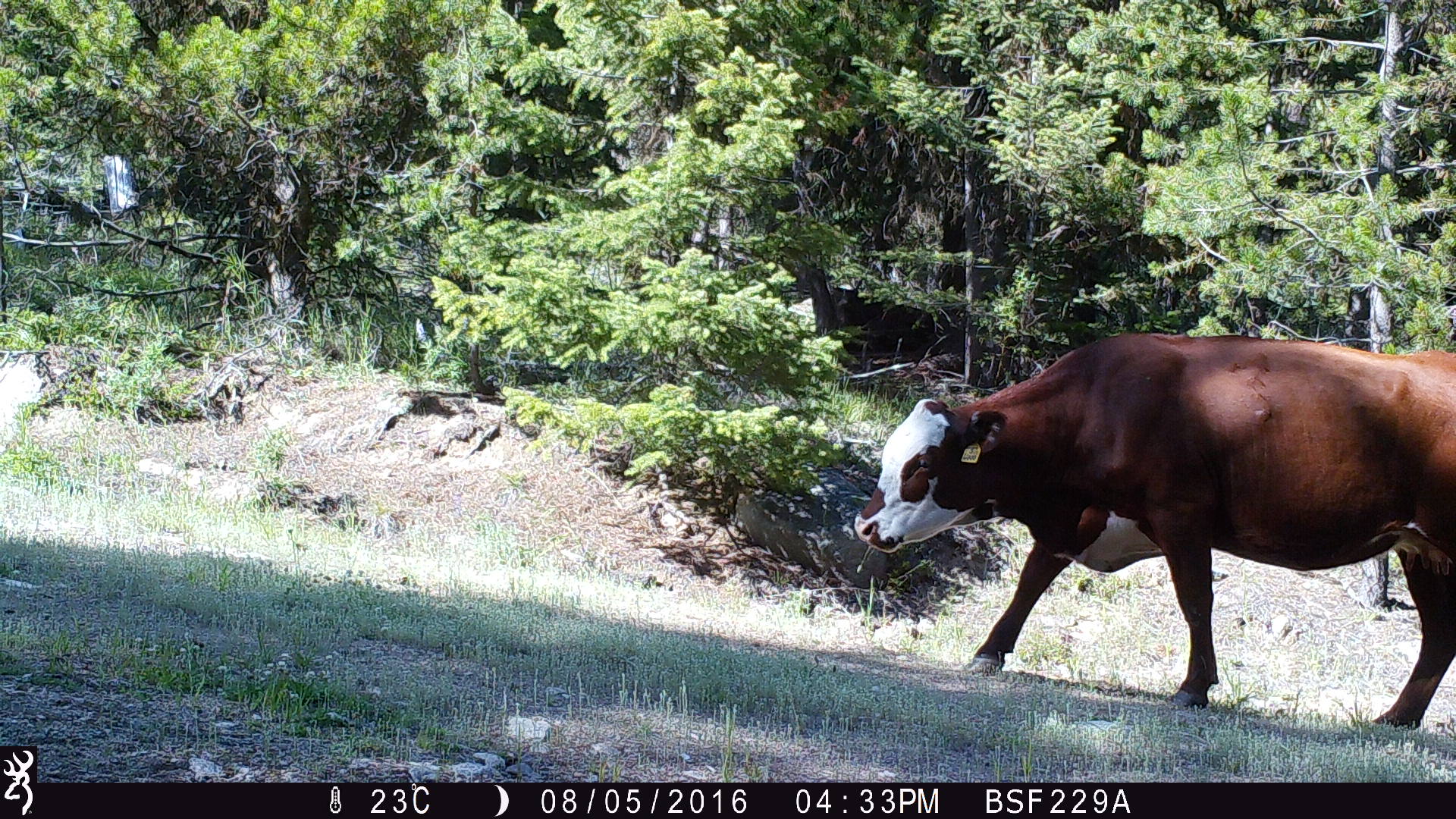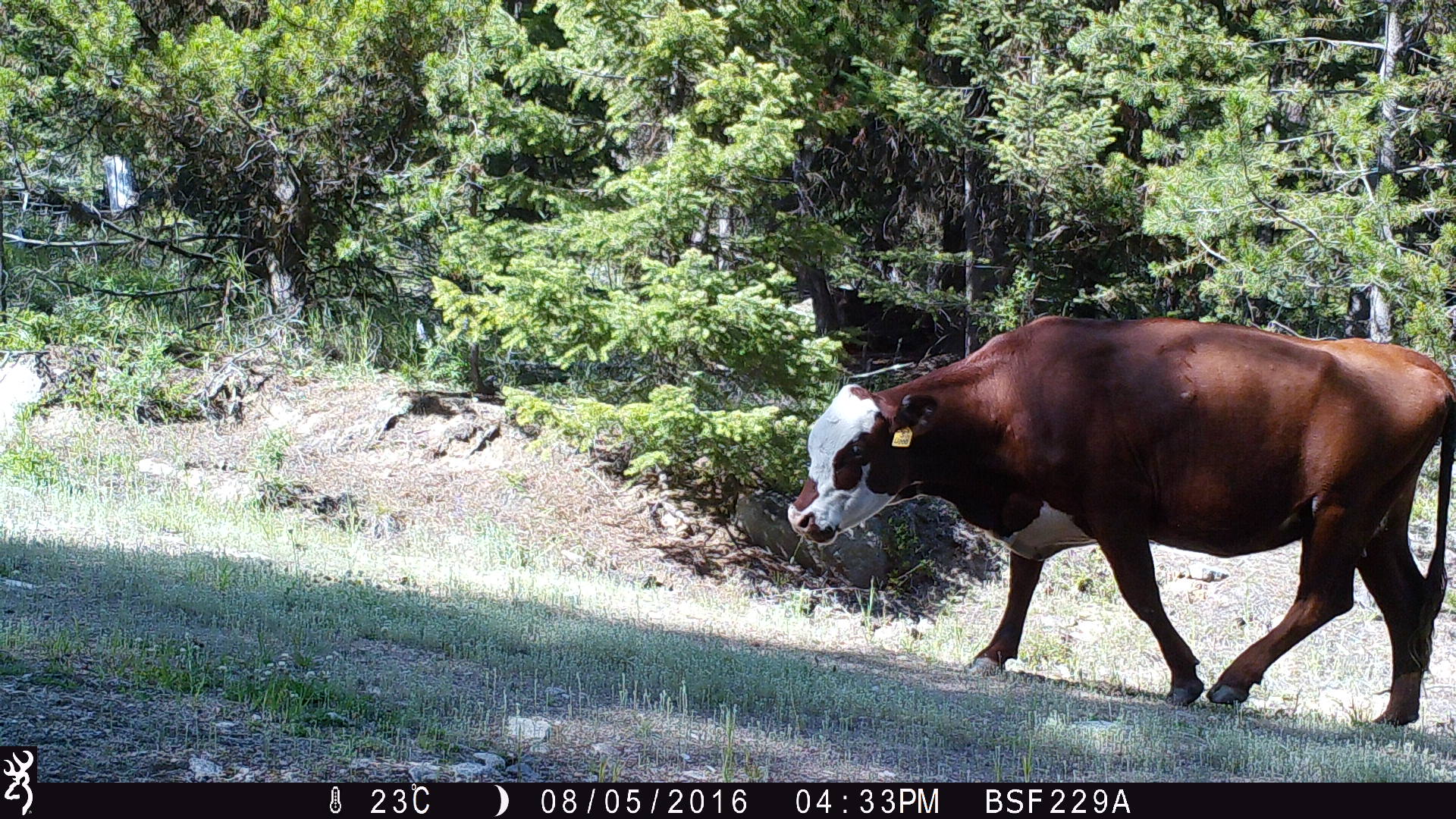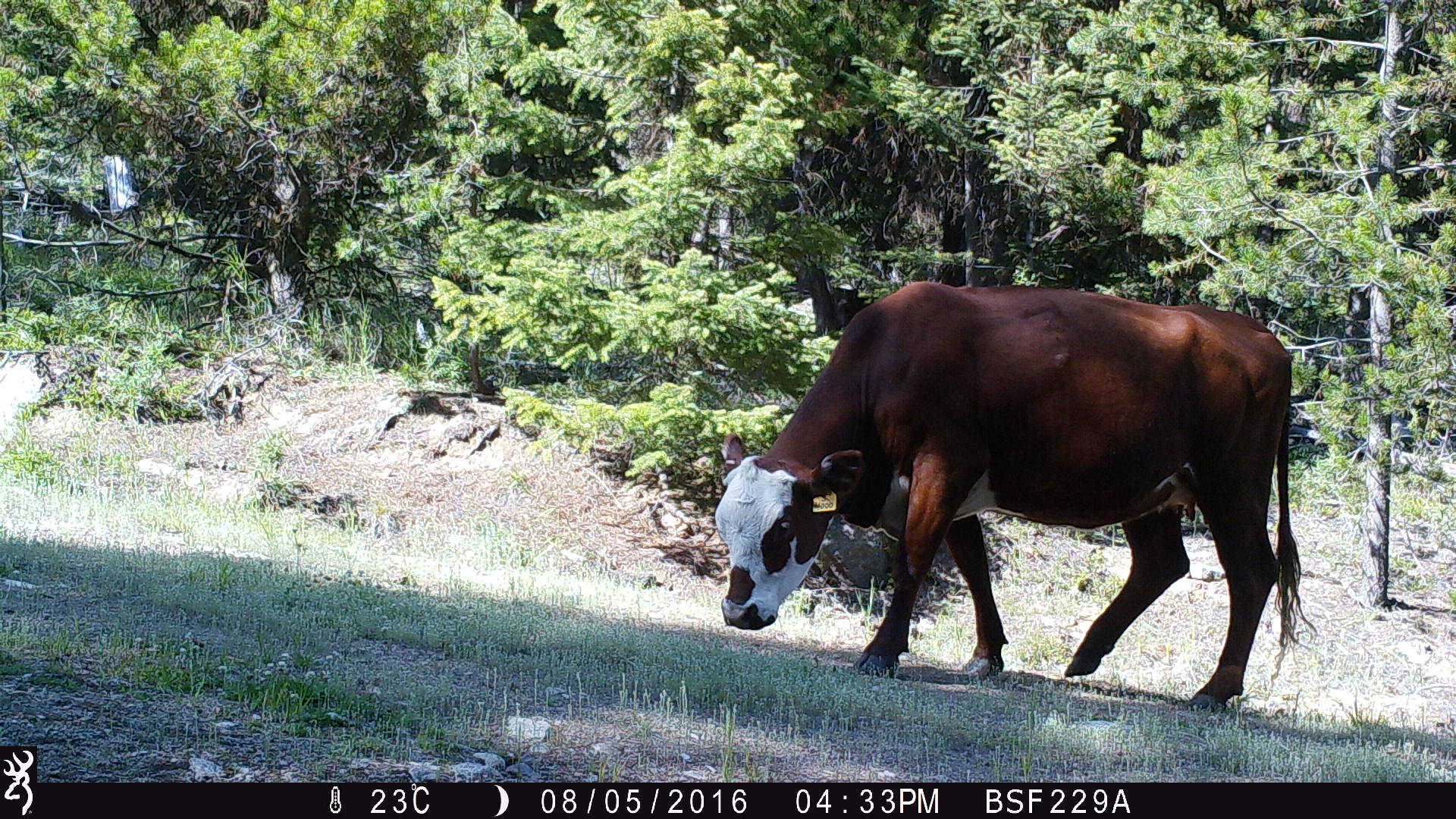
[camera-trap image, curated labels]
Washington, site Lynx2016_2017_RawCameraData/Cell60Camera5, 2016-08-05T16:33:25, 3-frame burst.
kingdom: Animalia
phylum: Chordata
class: Mammalia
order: Artiodactyla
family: Bovidae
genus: Bos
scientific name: Bos taurus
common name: domestic cattle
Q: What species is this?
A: Domestic cattle (Bos taurus).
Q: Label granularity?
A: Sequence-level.